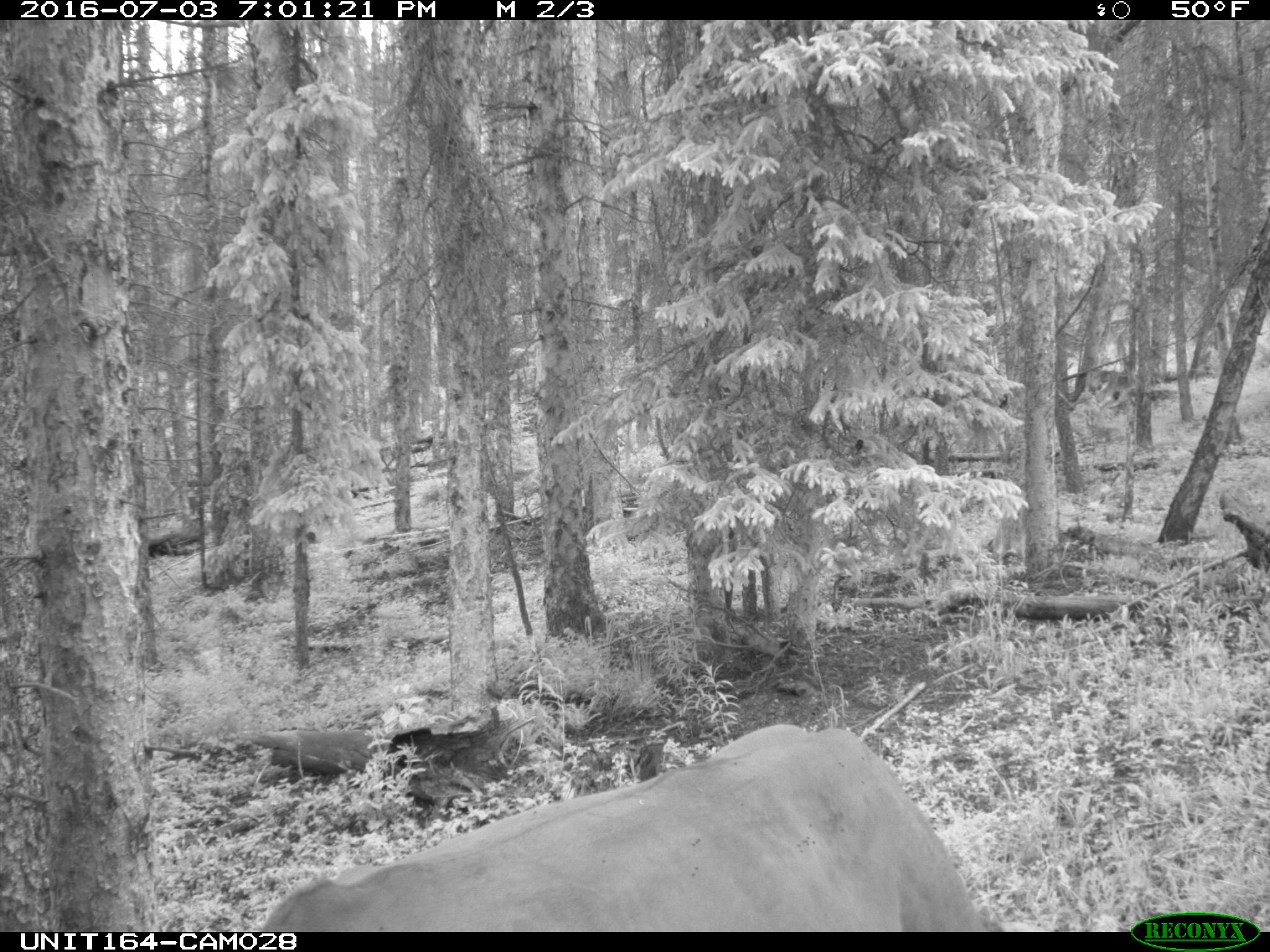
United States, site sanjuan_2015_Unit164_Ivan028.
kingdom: Animalia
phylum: Chordata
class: Mammalia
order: Artiodactyla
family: Bovidae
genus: Bos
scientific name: Bos taurus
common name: domestic cow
Bos taurus (domestic cow).